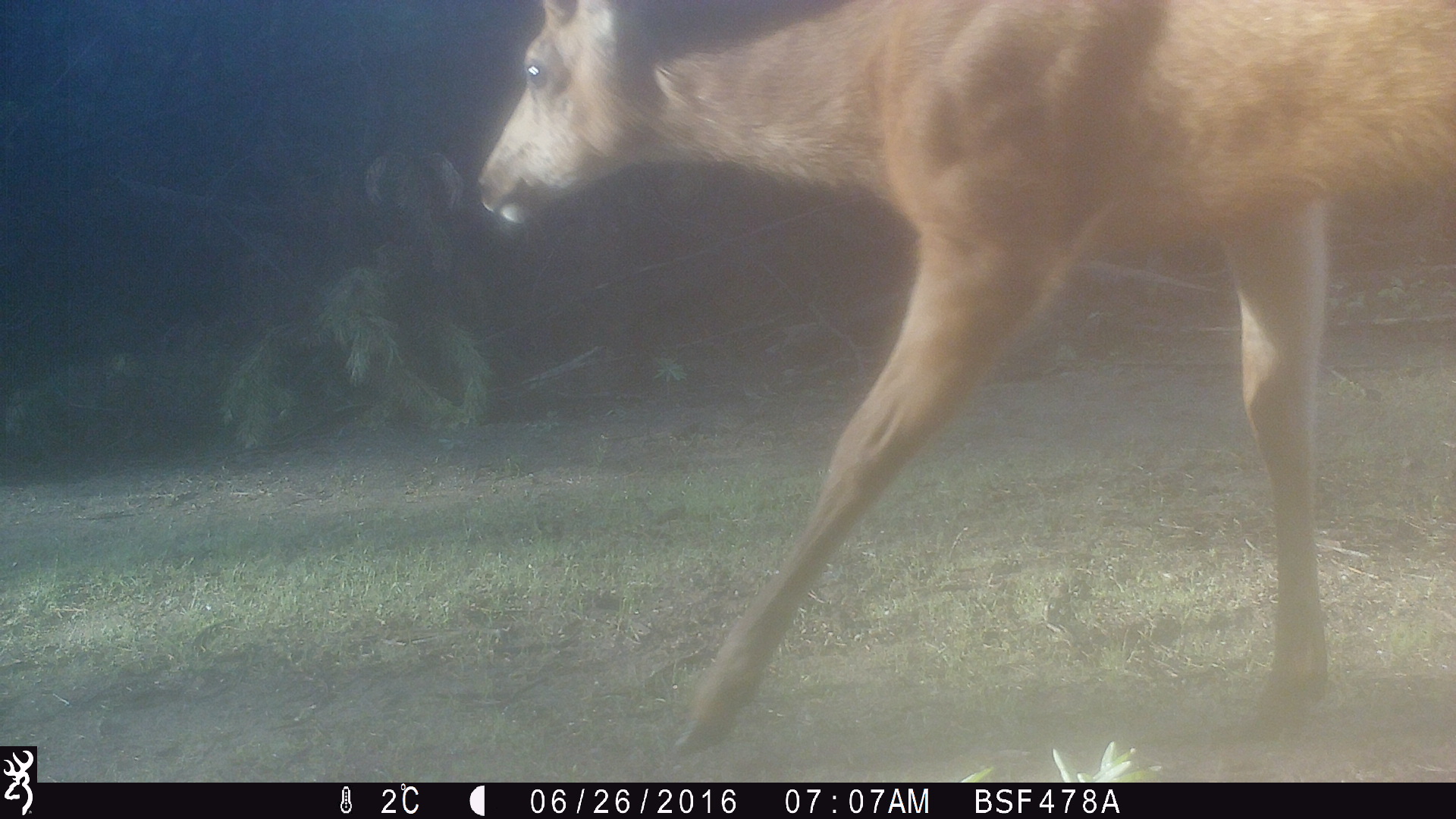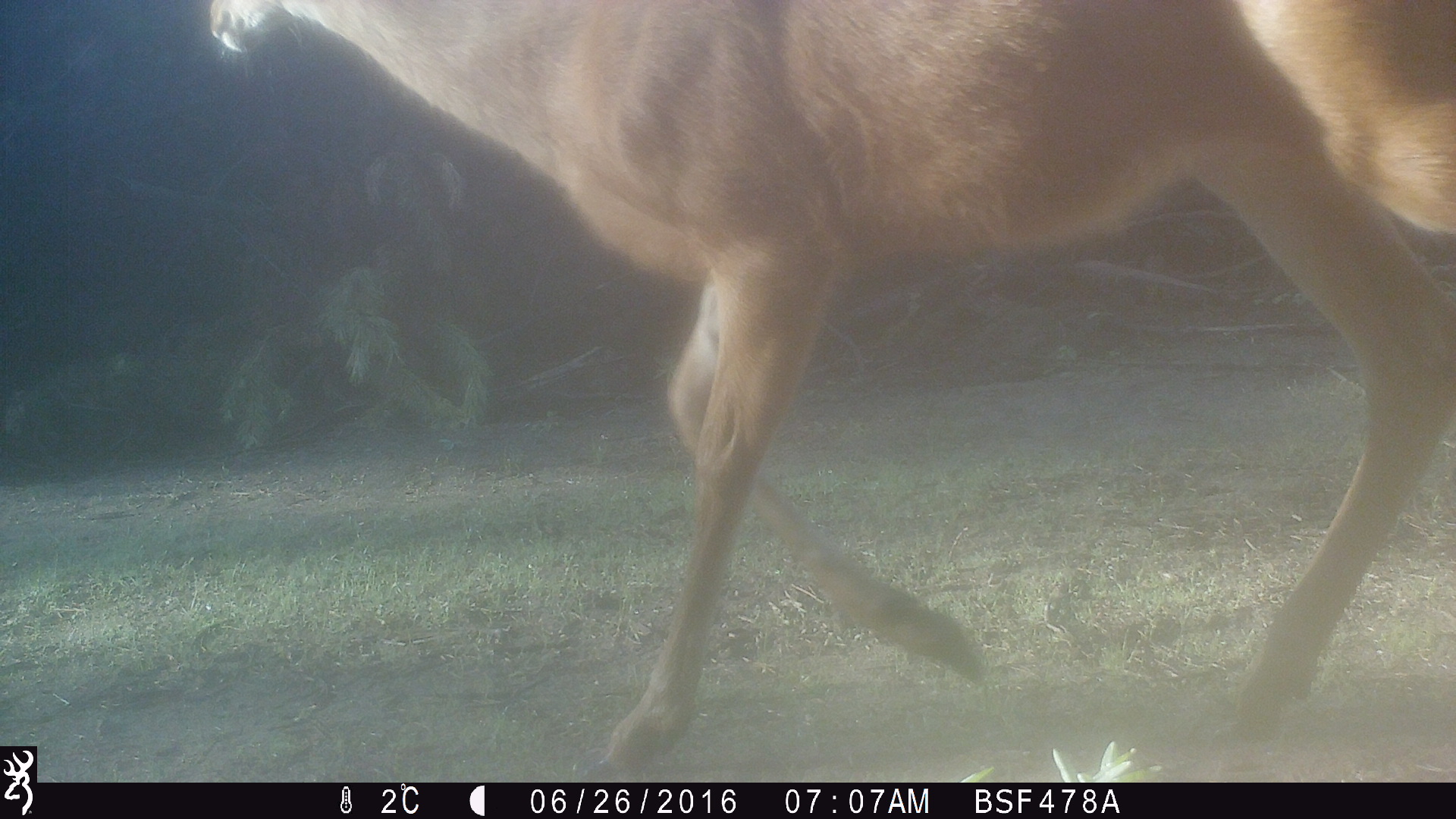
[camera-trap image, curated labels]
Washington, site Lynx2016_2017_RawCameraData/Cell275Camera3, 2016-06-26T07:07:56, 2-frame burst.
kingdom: Animalia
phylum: Chordata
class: Mammalia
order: Artiodactyla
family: Cervidae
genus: Odocoileus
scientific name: Odocoileus hemionus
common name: mule deer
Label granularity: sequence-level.